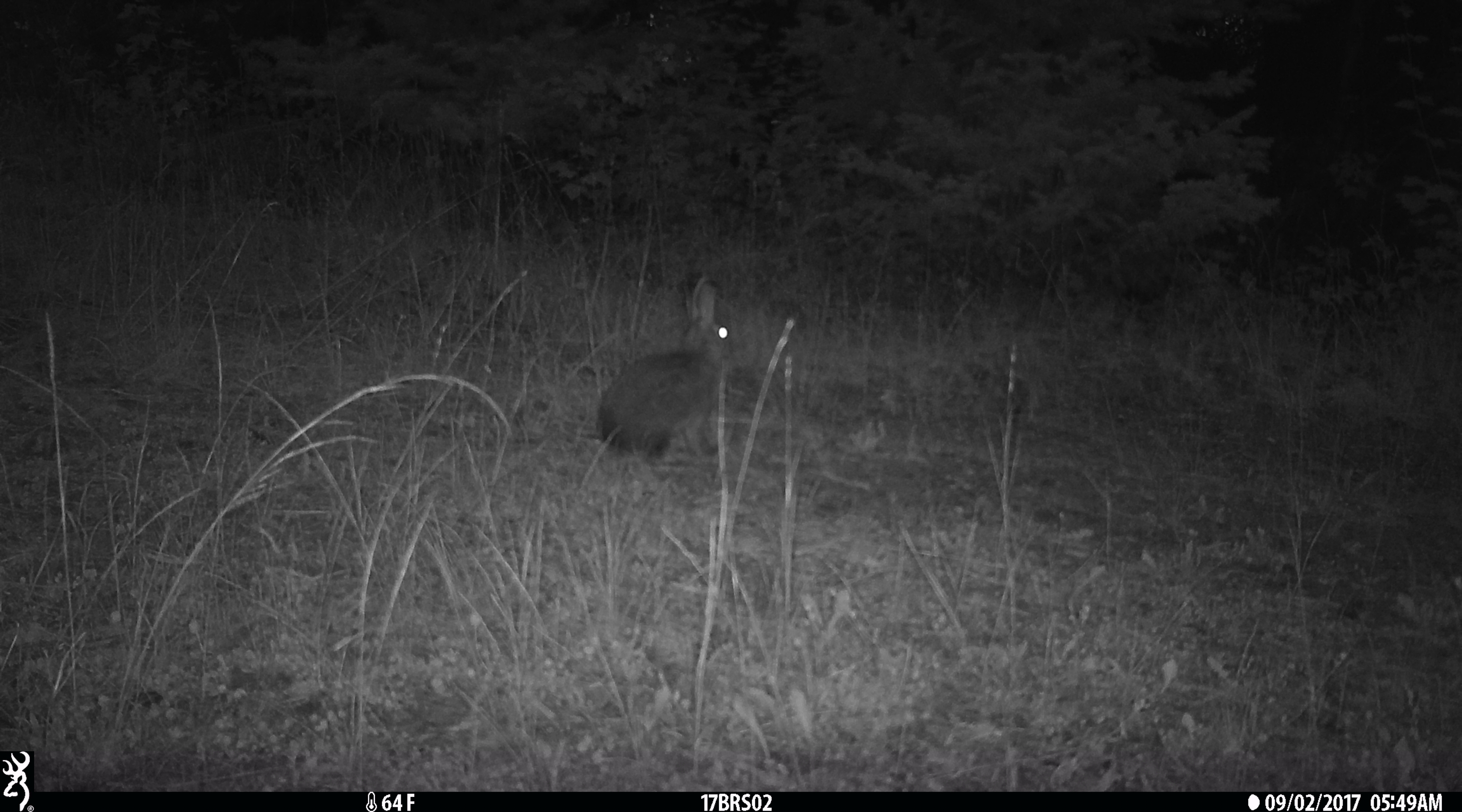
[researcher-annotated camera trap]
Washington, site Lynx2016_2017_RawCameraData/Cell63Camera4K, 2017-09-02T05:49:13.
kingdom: Animalia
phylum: Chordata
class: Mammalia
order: Lagomorpha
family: Leporidae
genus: Lepus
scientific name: Lepus americanus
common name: snowshoe hare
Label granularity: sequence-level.